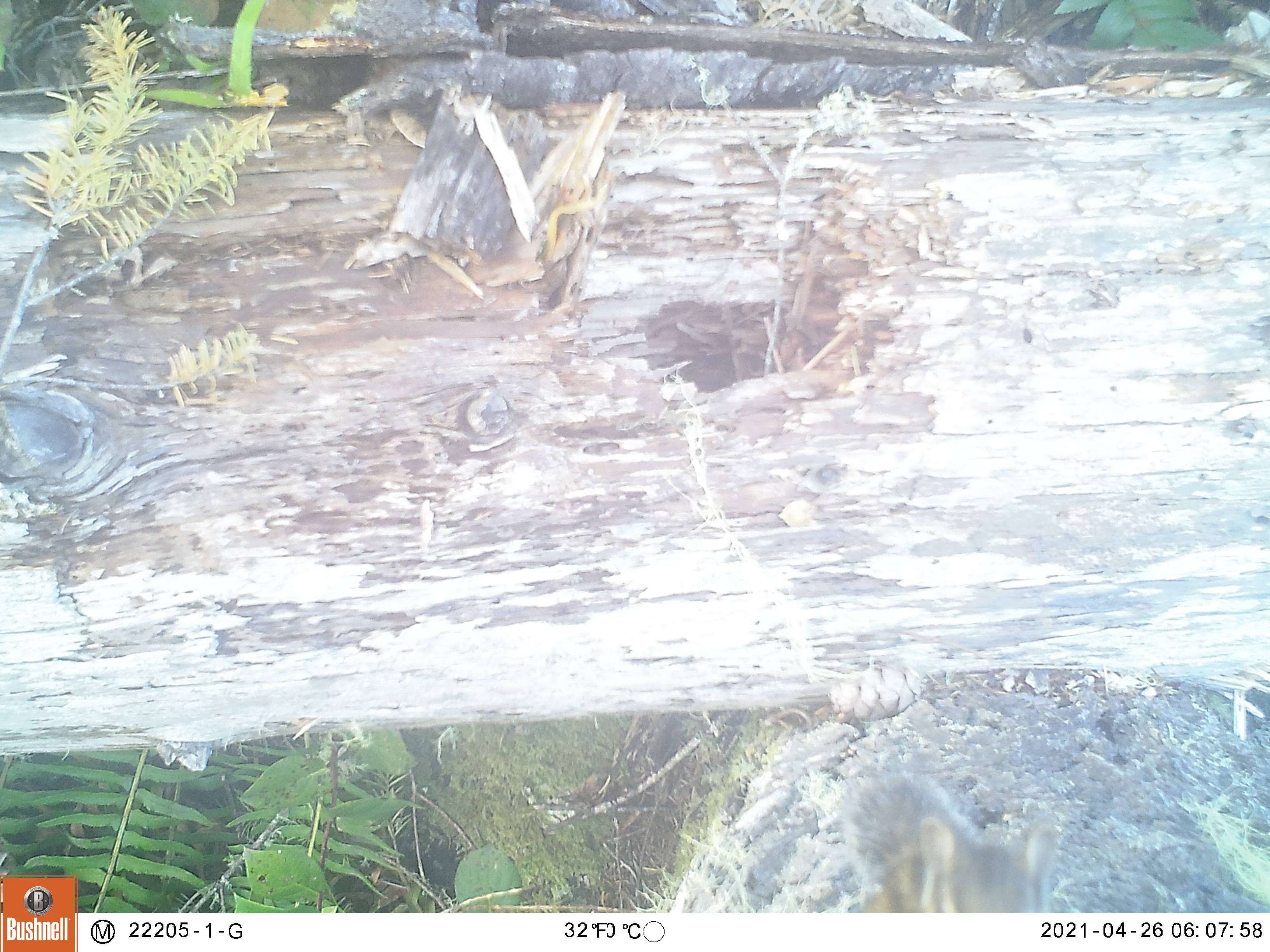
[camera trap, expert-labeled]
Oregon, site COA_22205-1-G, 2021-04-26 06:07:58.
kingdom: Animalia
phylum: Chordata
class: Mammalia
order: Rodentia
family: Sciuridae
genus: Neotamias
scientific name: Neotamias townsendii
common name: townsend's chipmunk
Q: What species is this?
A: Townsend's chipmunk (Neotamias townsendii).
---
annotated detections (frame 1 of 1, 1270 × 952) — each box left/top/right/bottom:
townsend's chipmunk: 809/742/1079/913